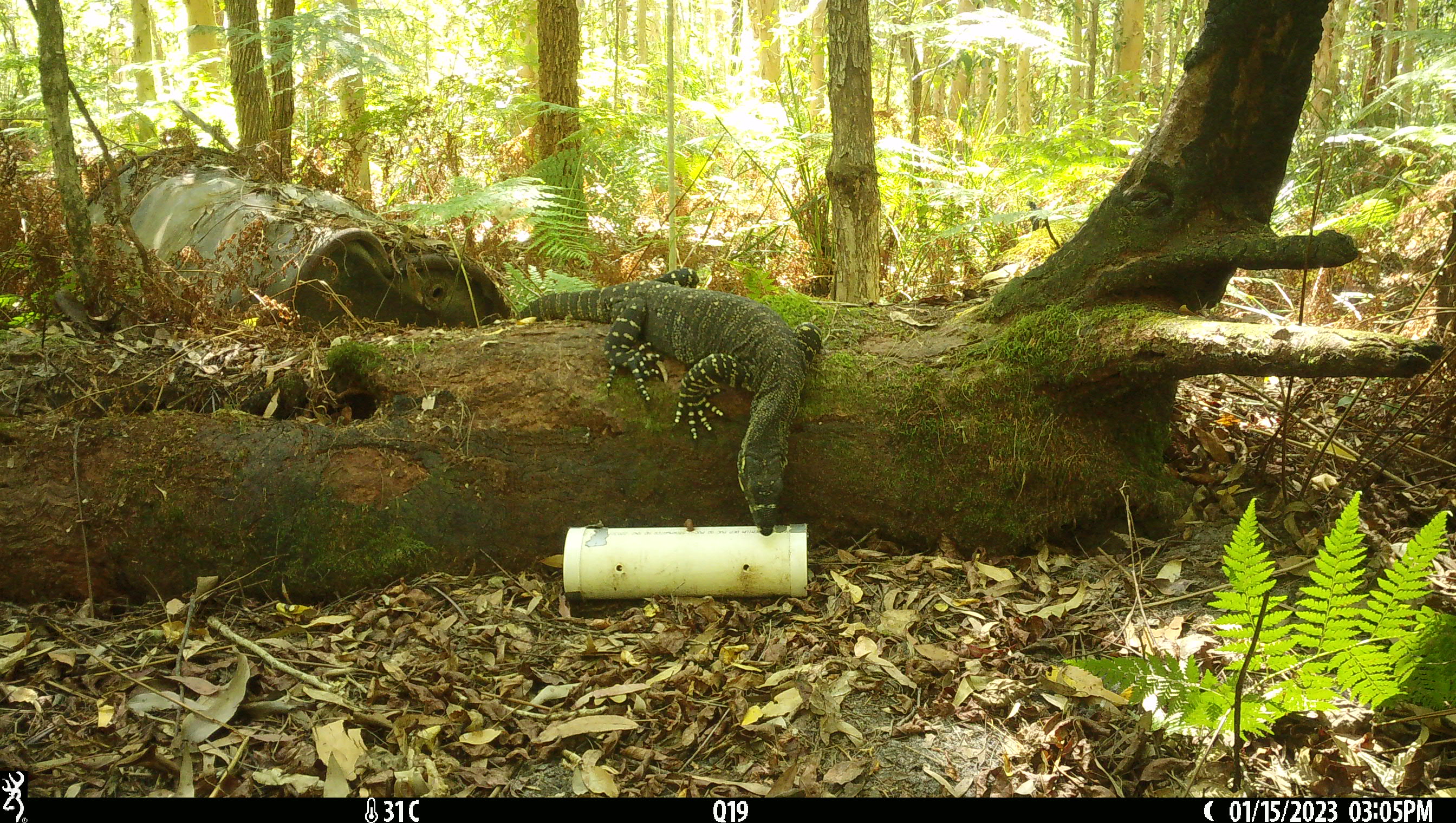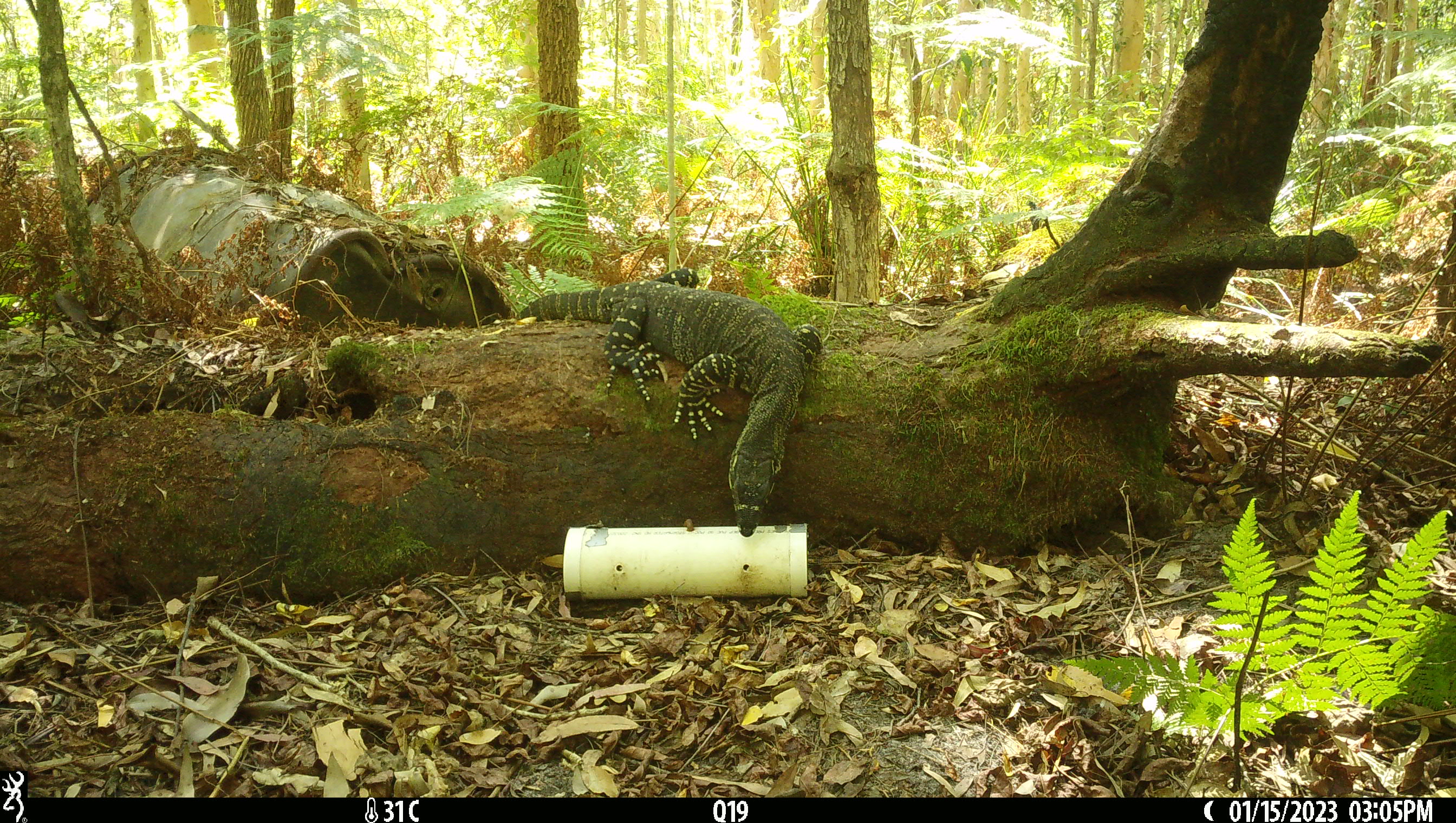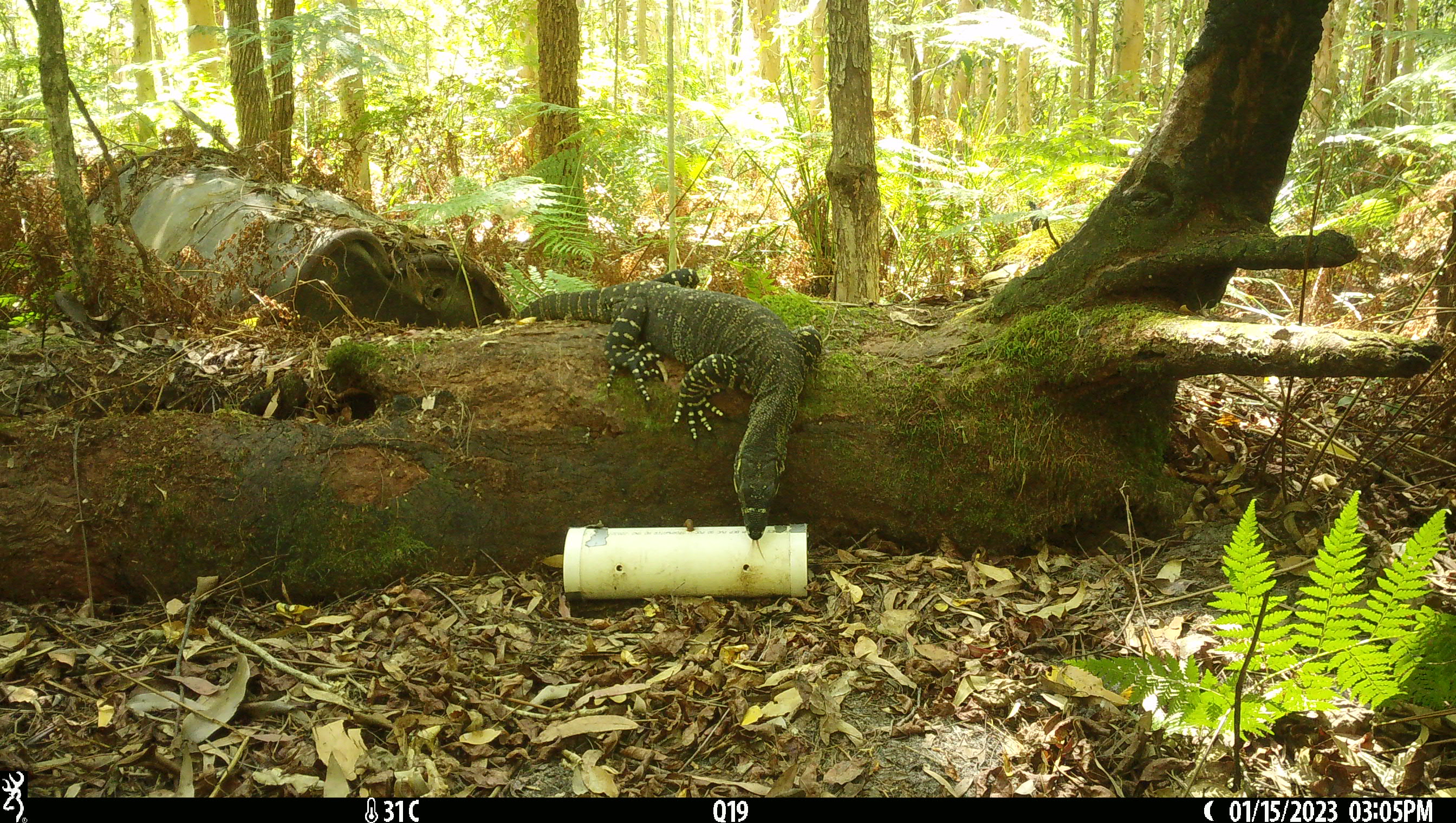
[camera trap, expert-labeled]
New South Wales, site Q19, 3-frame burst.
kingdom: Animalia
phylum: Chordata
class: Reptilia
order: Squamata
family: Varanidae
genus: Varanus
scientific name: Varanus varius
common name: lace monitor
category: goanna